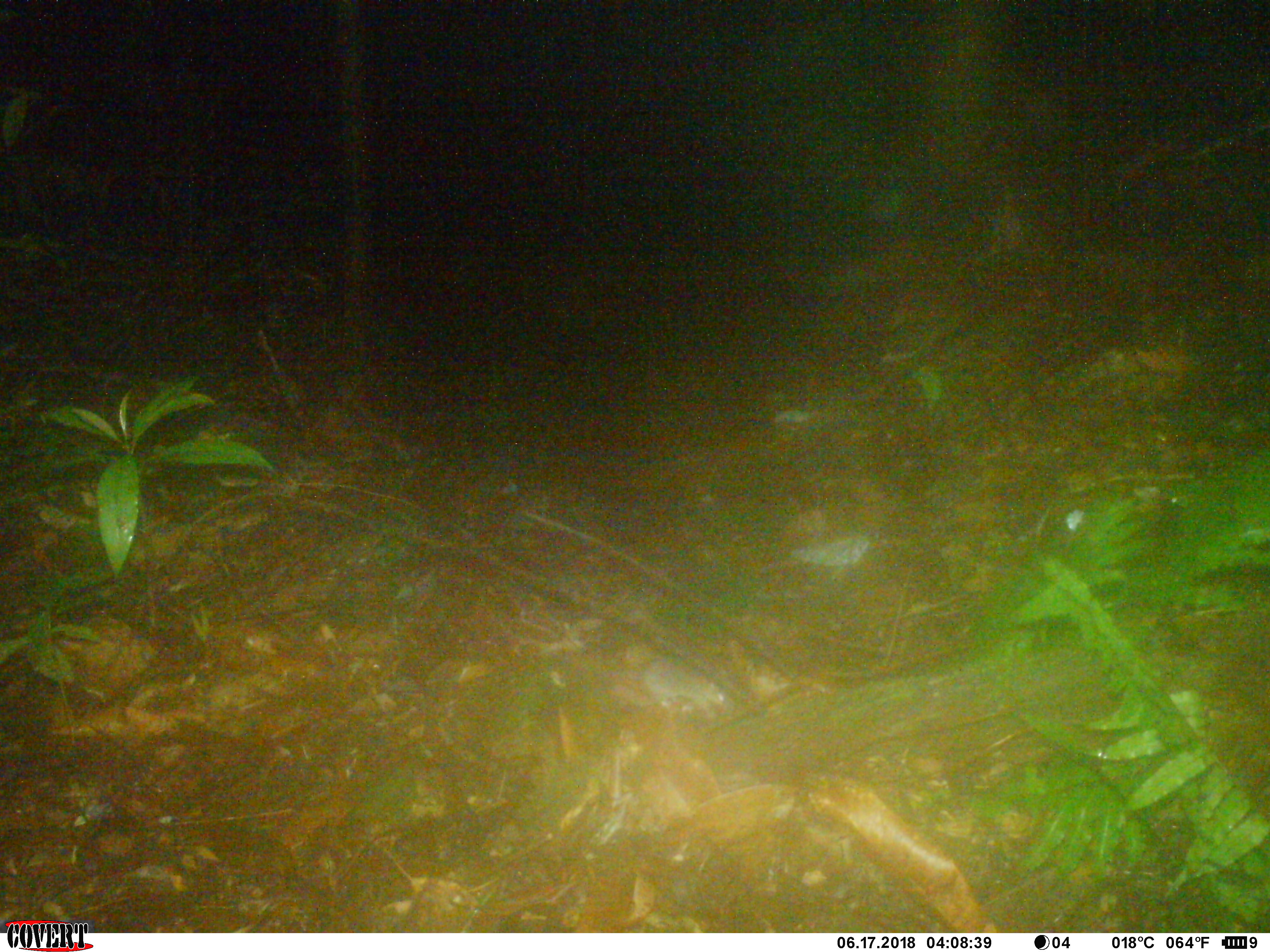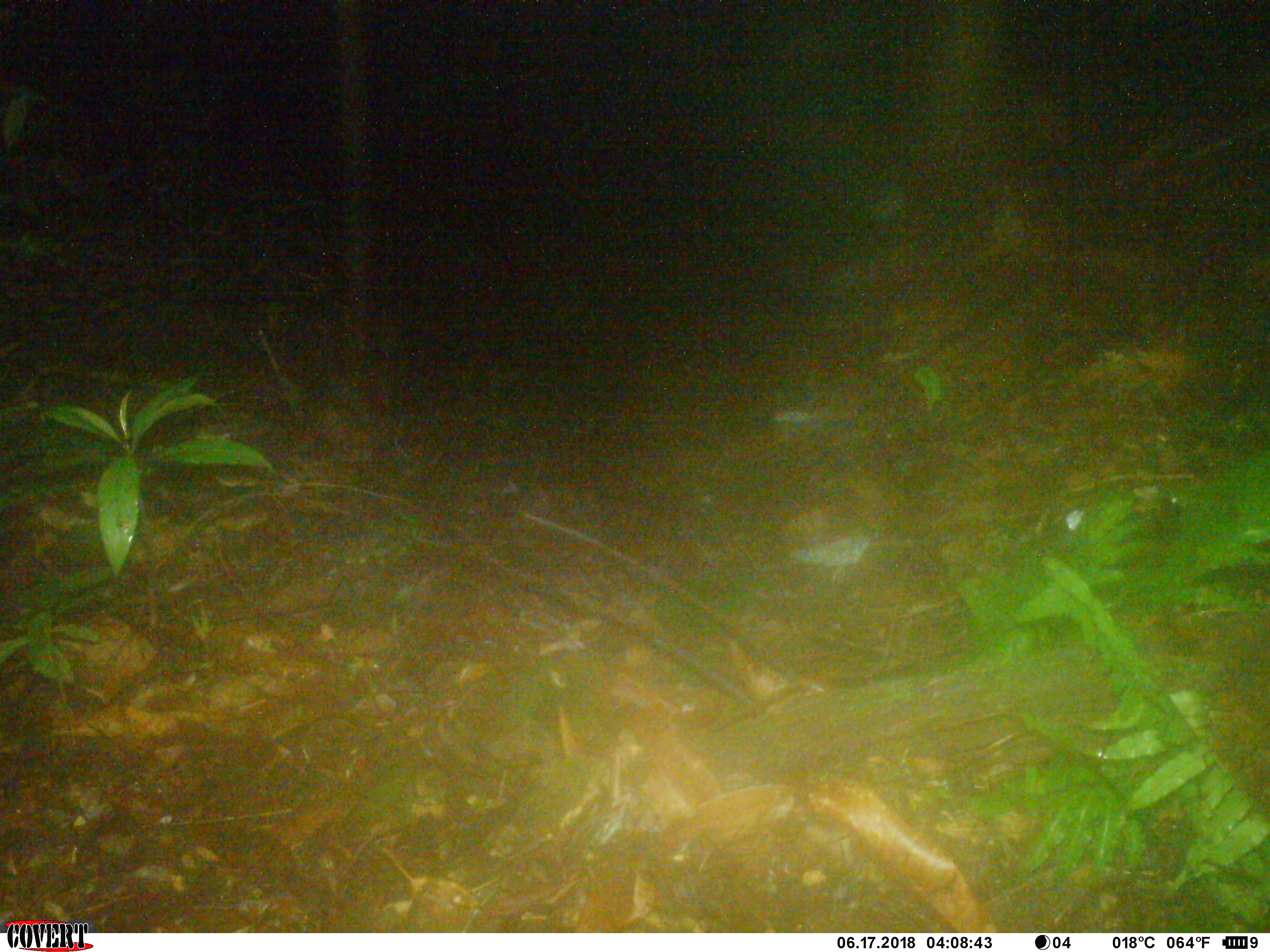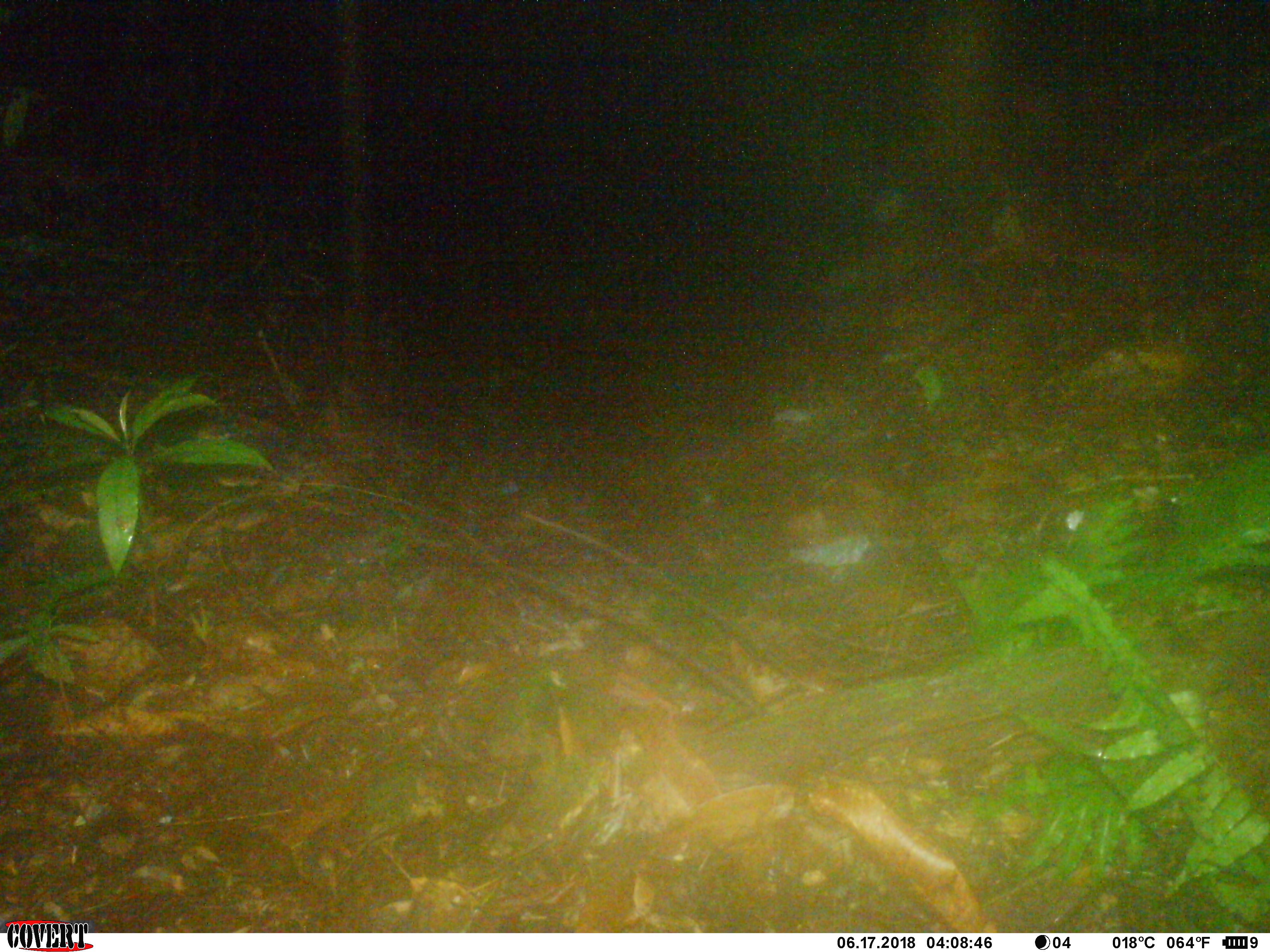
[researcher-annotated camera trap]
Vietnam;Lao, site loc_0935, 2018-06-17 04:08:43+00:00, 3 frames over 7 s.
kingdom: Animalia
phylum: Chordata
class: Mammalia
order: Rodentia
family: Muridae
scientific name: Muridae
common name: old-world mice and rats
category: unidentified murid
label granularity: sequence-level